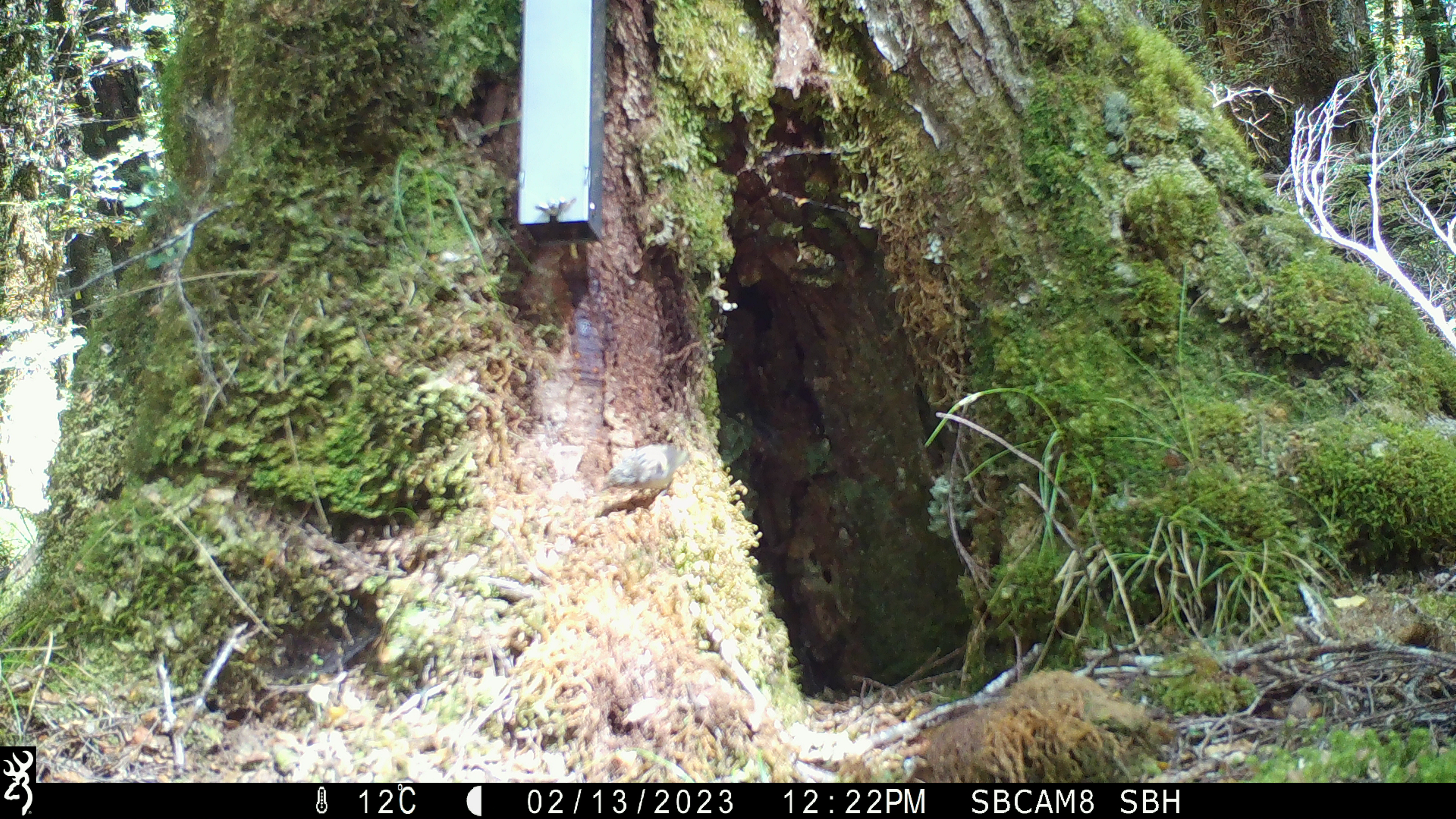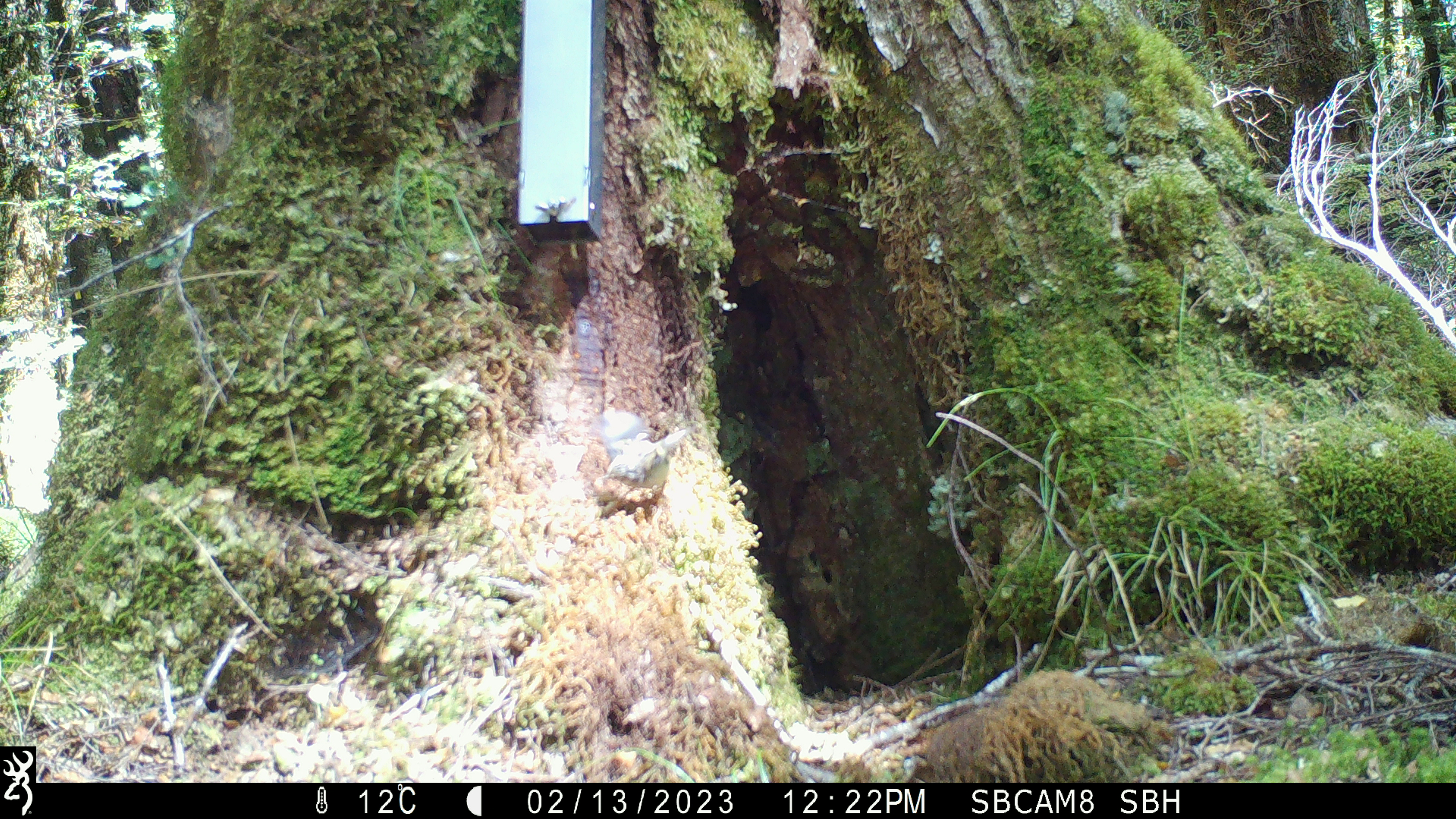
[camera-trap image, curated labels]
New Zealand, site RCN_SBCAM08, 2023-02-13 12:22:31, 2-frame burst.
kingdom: Animalia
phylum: Chordata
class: Aves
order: Passeriformes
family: Acanthisittidae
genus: Acanthisitta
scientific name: Acanthisitta chloris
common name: rifleman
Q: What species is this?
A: Rifleman (Acanthisitta chloris).